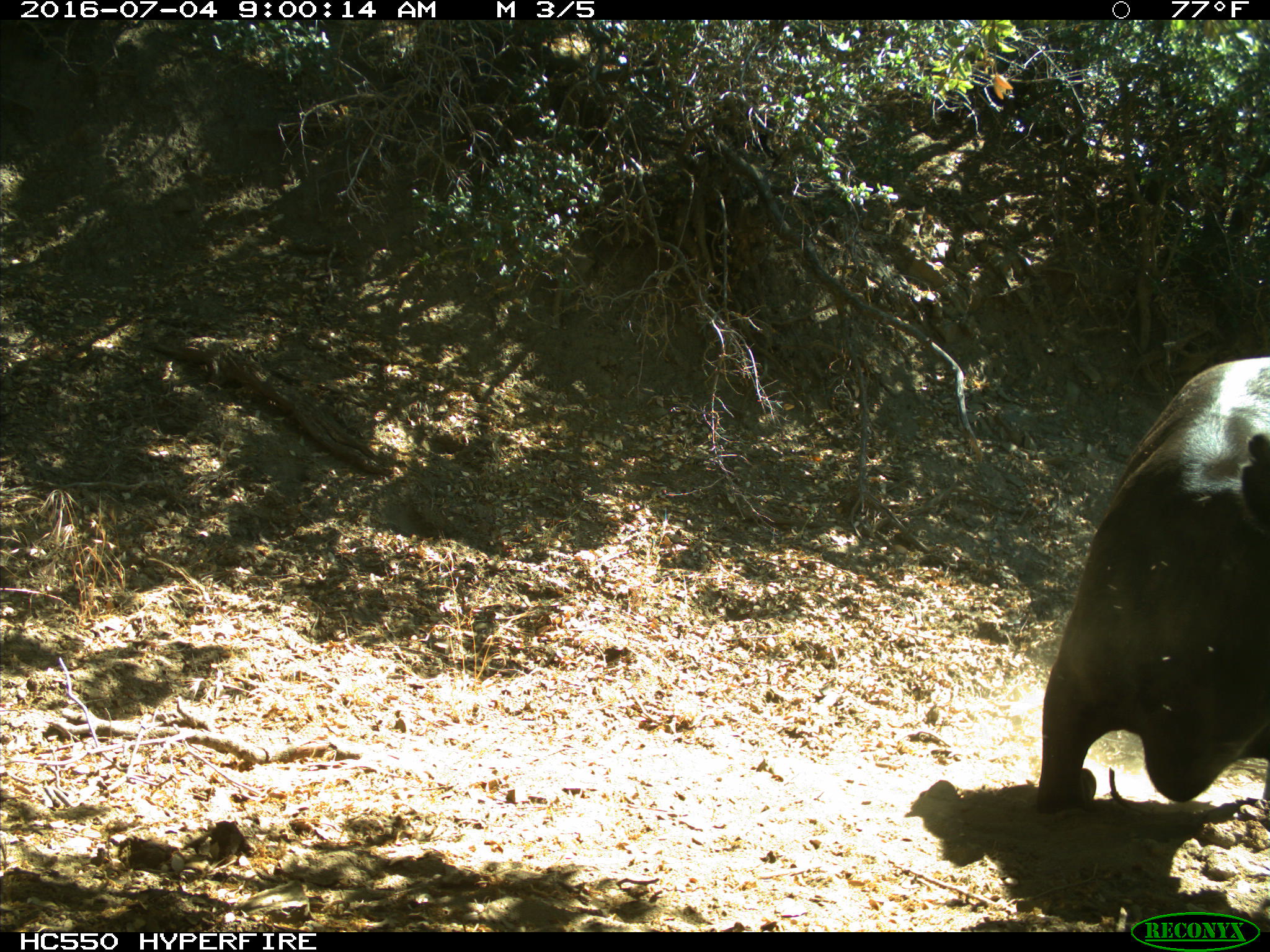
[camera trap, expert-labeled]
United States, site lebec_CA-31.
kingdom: Animalia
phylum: Chordata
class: Mammalia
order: Artiodactyla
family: Bovidae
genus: Bos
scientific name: Bos taurus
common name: domestic cow